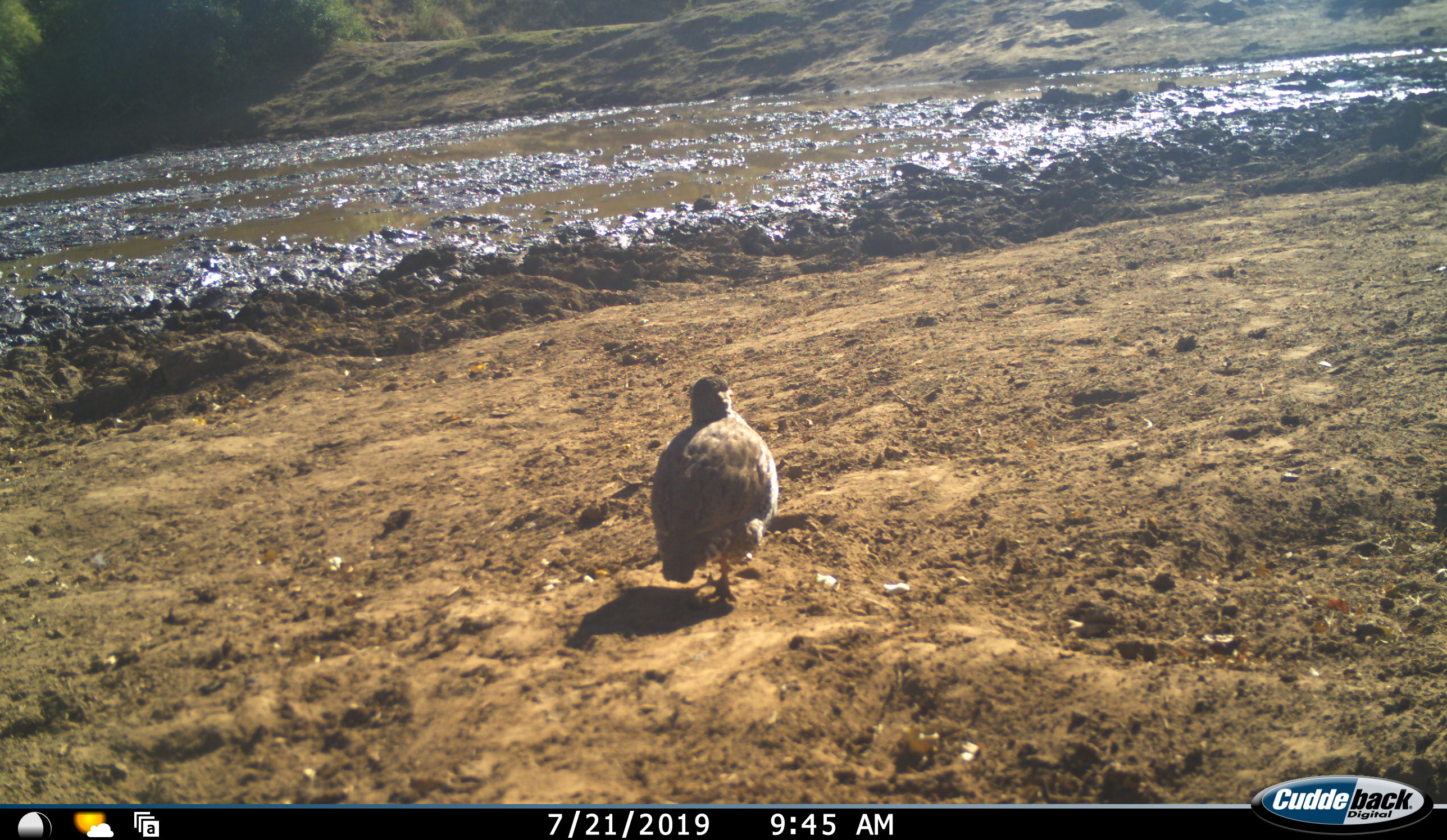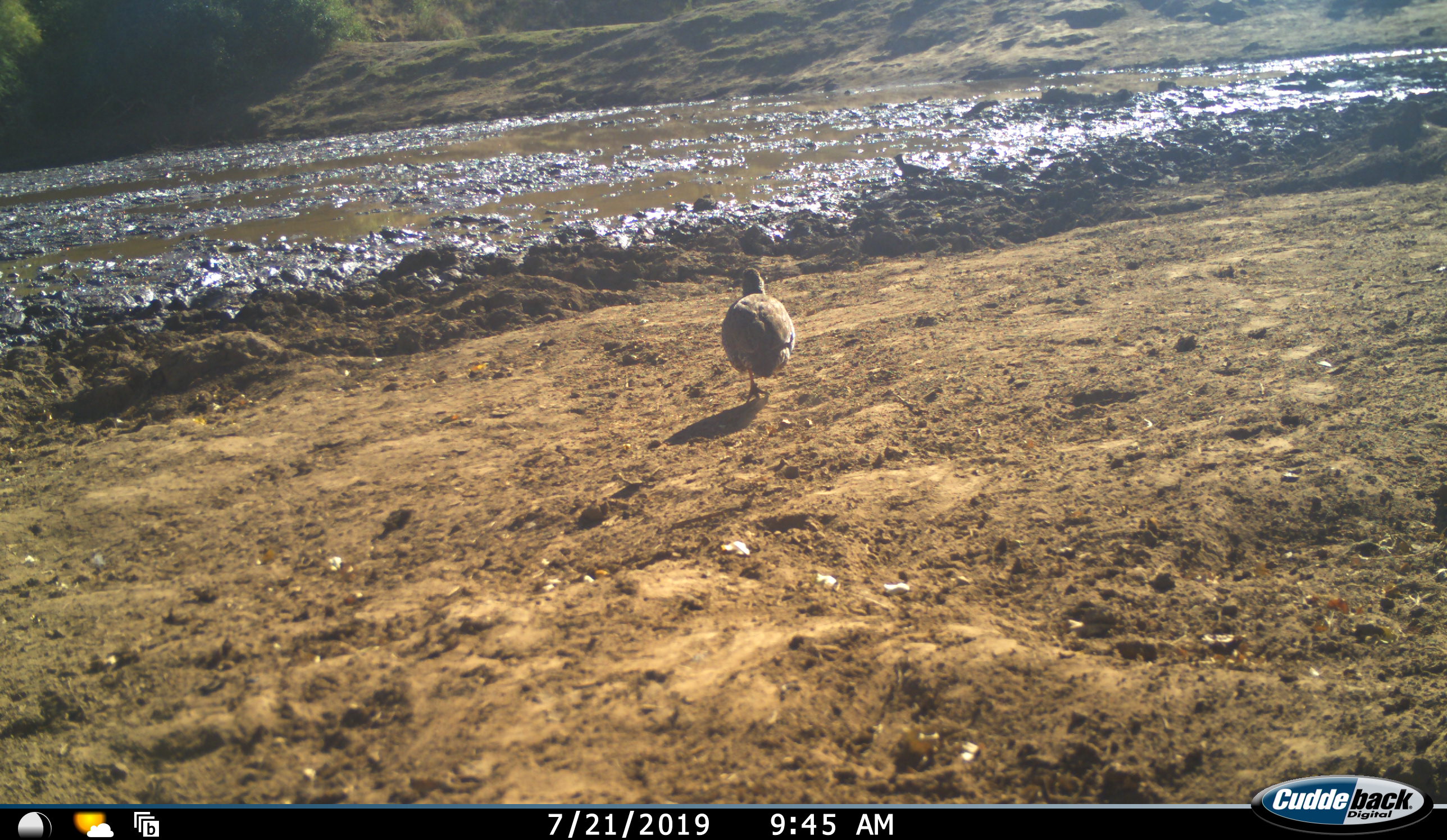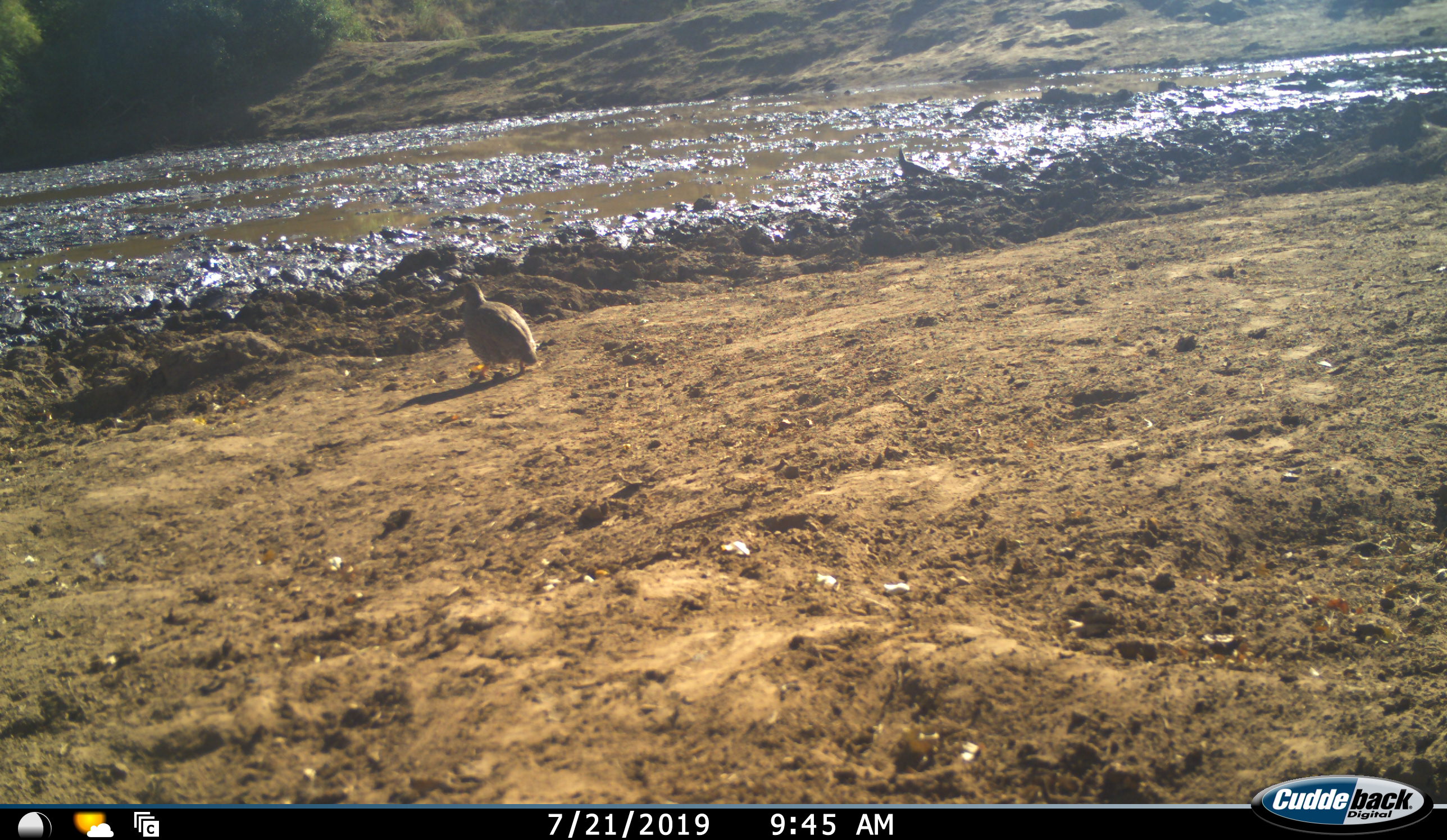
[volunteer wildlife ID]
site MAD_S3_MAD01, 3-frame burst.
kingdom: Animalia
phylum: Chordata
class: Aves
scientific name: Aves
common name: bird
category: birdother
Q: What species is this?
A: Birdother (bird) (Aves).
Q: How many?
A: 1.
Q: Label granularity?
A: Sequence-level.